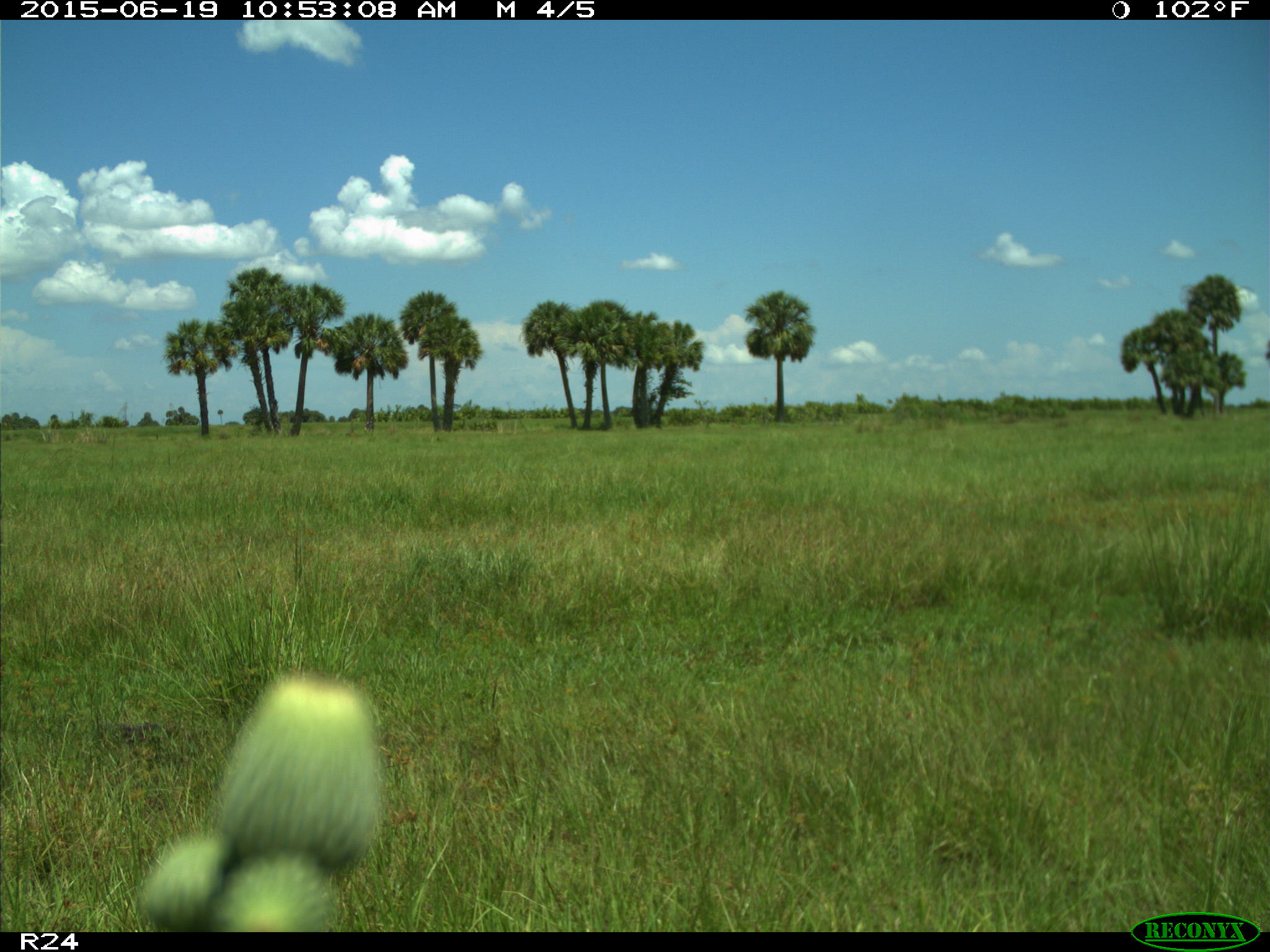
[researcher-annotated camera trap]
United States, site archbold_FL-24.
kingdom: Animalia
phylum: Chordata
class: Mammalia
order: Artiodactyla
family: Bovidae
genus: Bos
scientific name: Bos taurus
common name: domestic cow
Bos taurus (domestic cow).